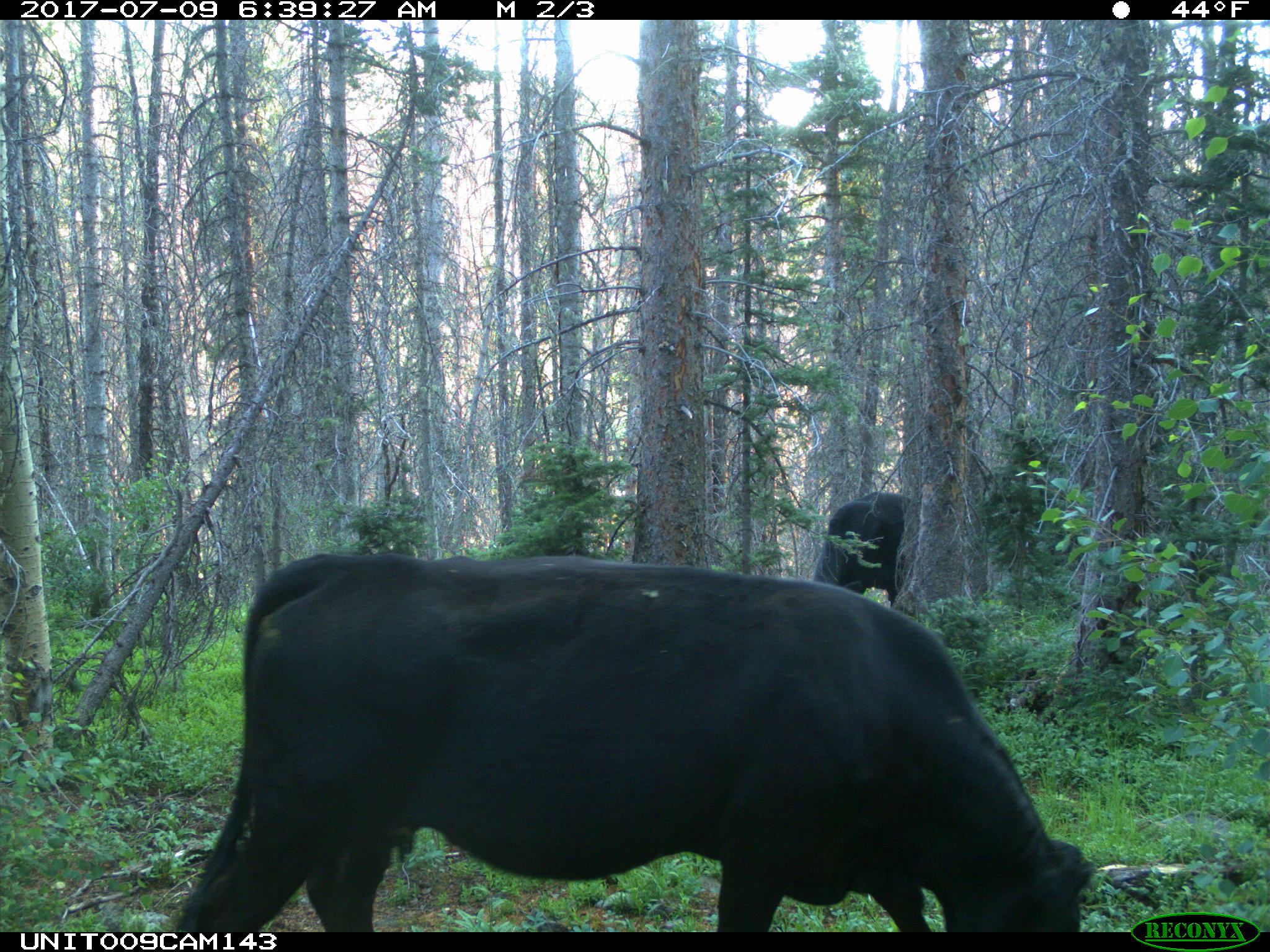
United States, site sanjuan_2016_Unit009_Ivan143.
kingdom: Animalia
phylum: Chordata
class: Mammalia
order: Artiodactyla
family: Bovidae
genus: Bos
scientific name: Bos taurus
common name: domestic cow